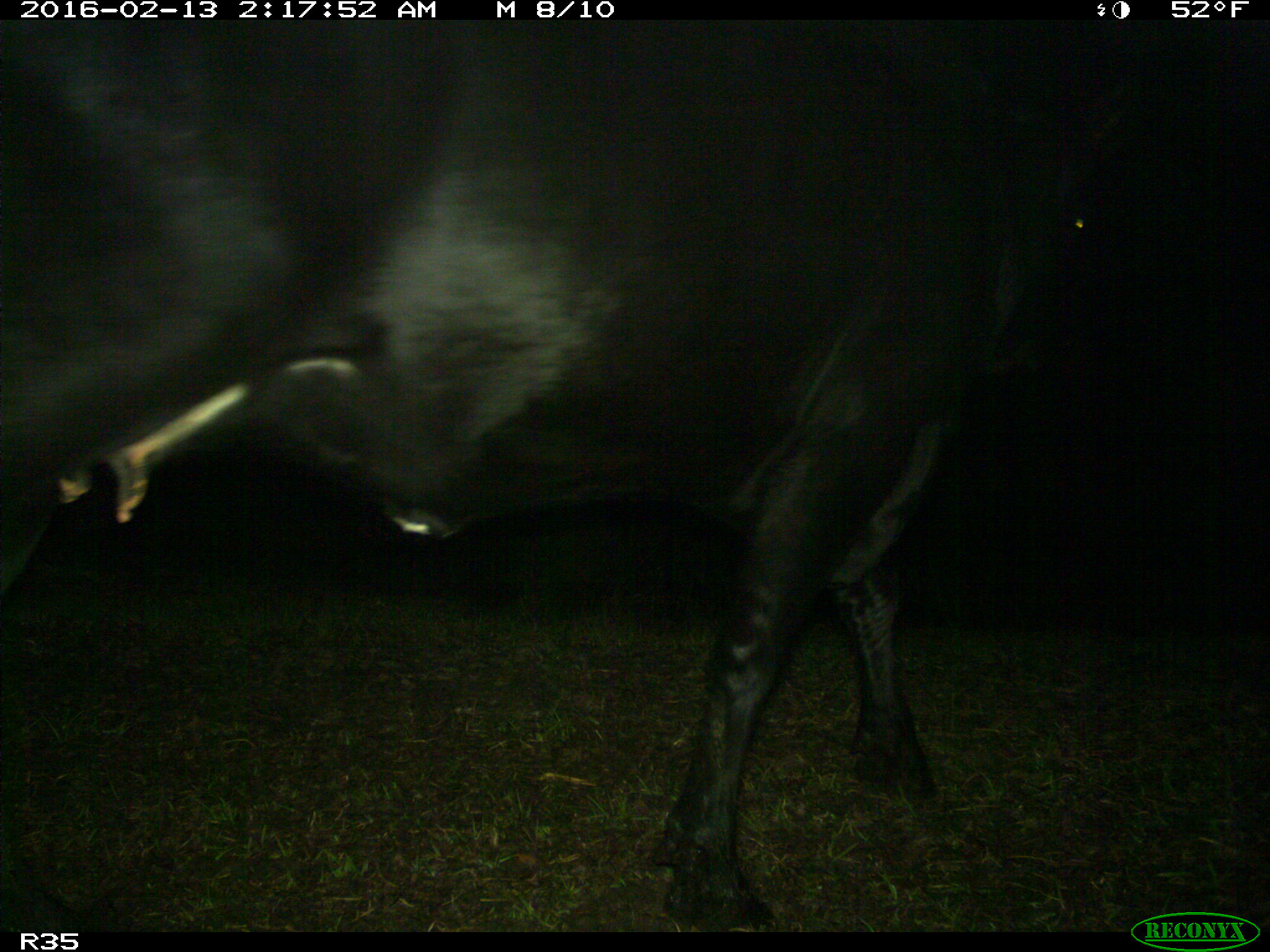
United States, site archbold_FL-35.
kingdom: Animalia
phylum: Chordata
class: Mammalia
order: Artiodactyla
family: Bovidae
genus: Bos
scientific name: Bos taurus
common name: domestic cow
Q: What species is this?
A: Bos taurus (domestic cow).